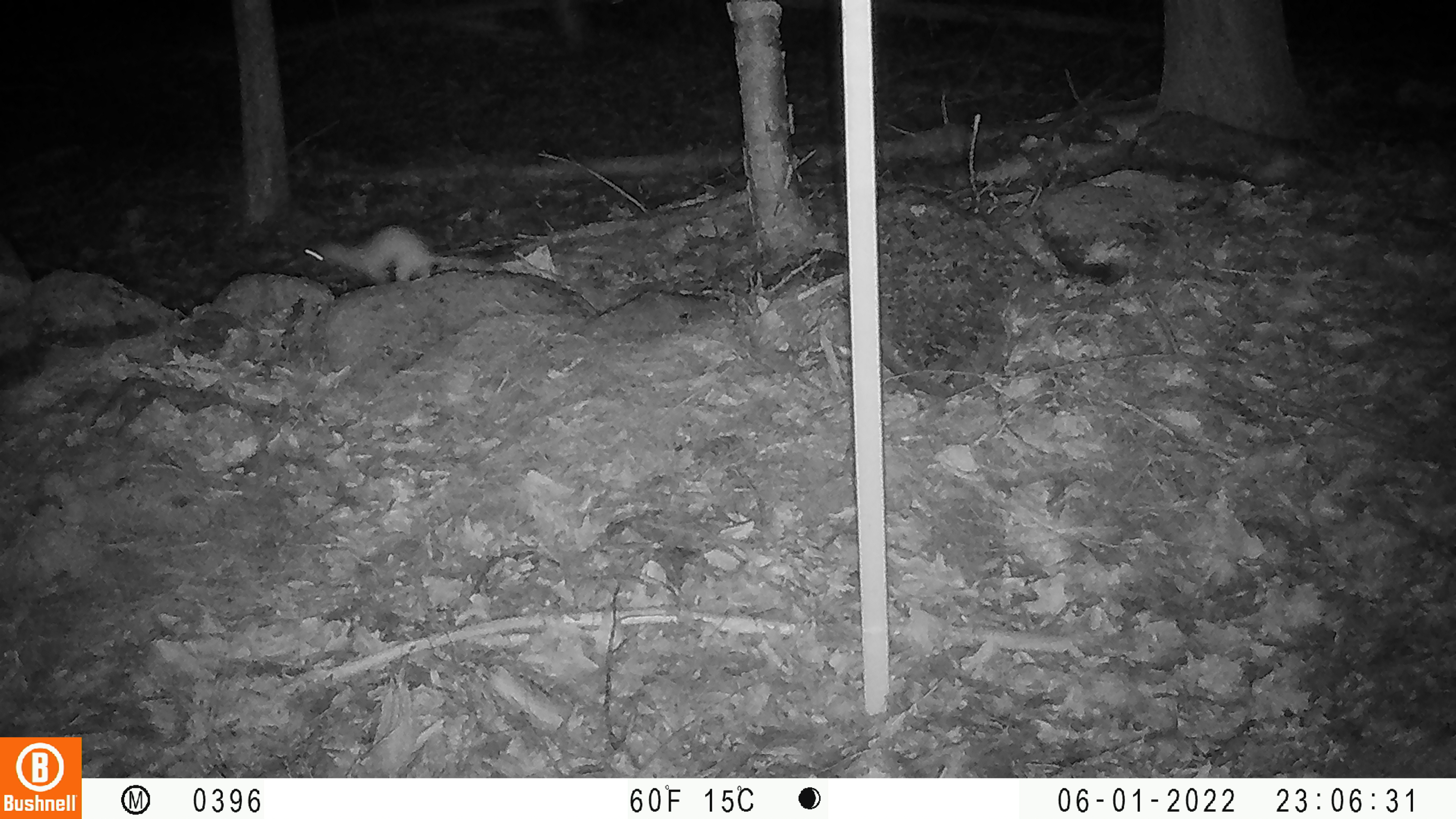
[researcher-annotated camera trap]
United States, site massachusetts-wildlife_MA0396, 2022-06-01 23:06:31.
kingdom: Animalia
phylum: Chordata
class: Mammalia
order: Carnivora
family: Mustelidae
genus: Neogale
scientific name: Neogale frenata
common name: long-tailed weasel